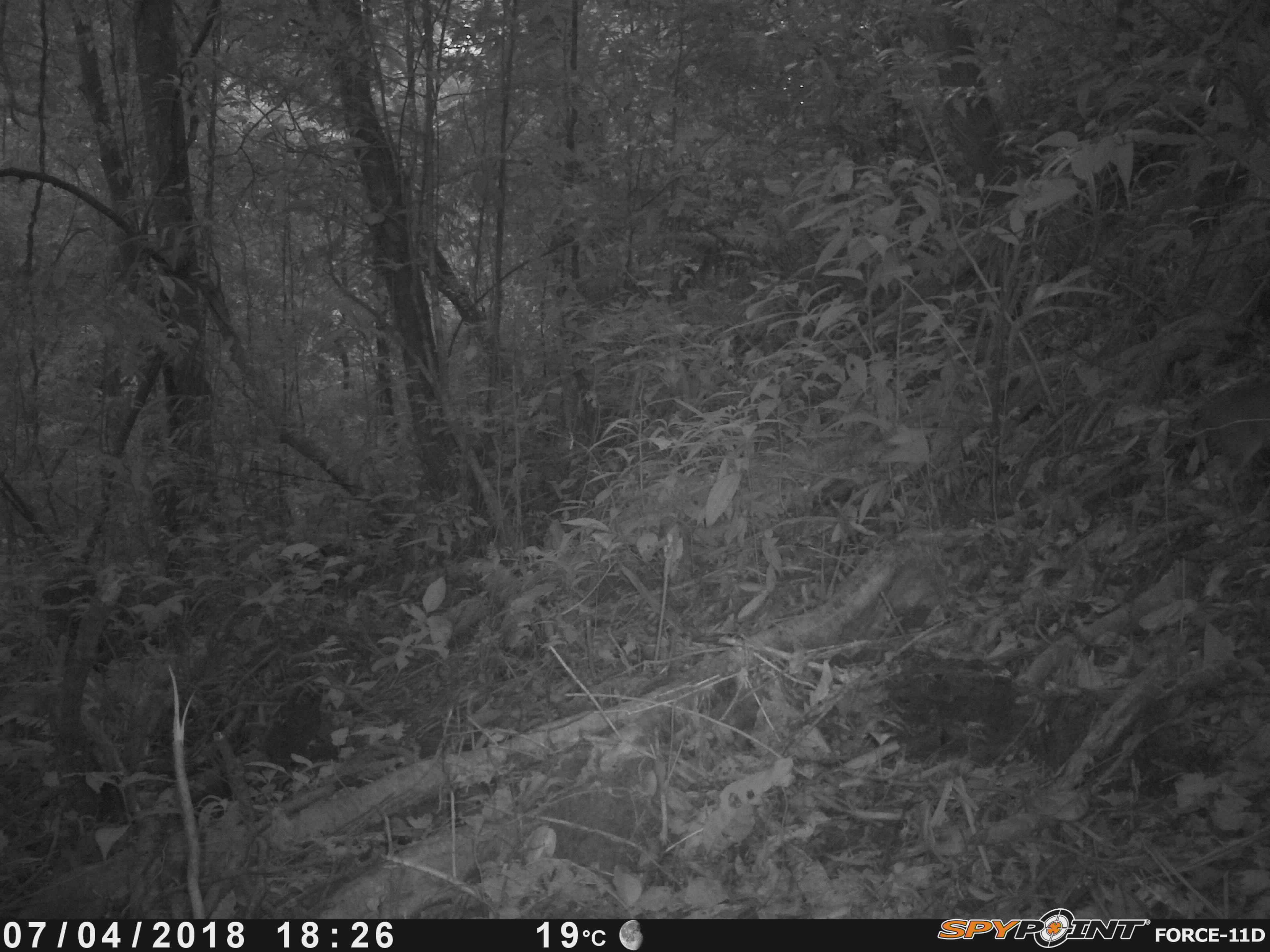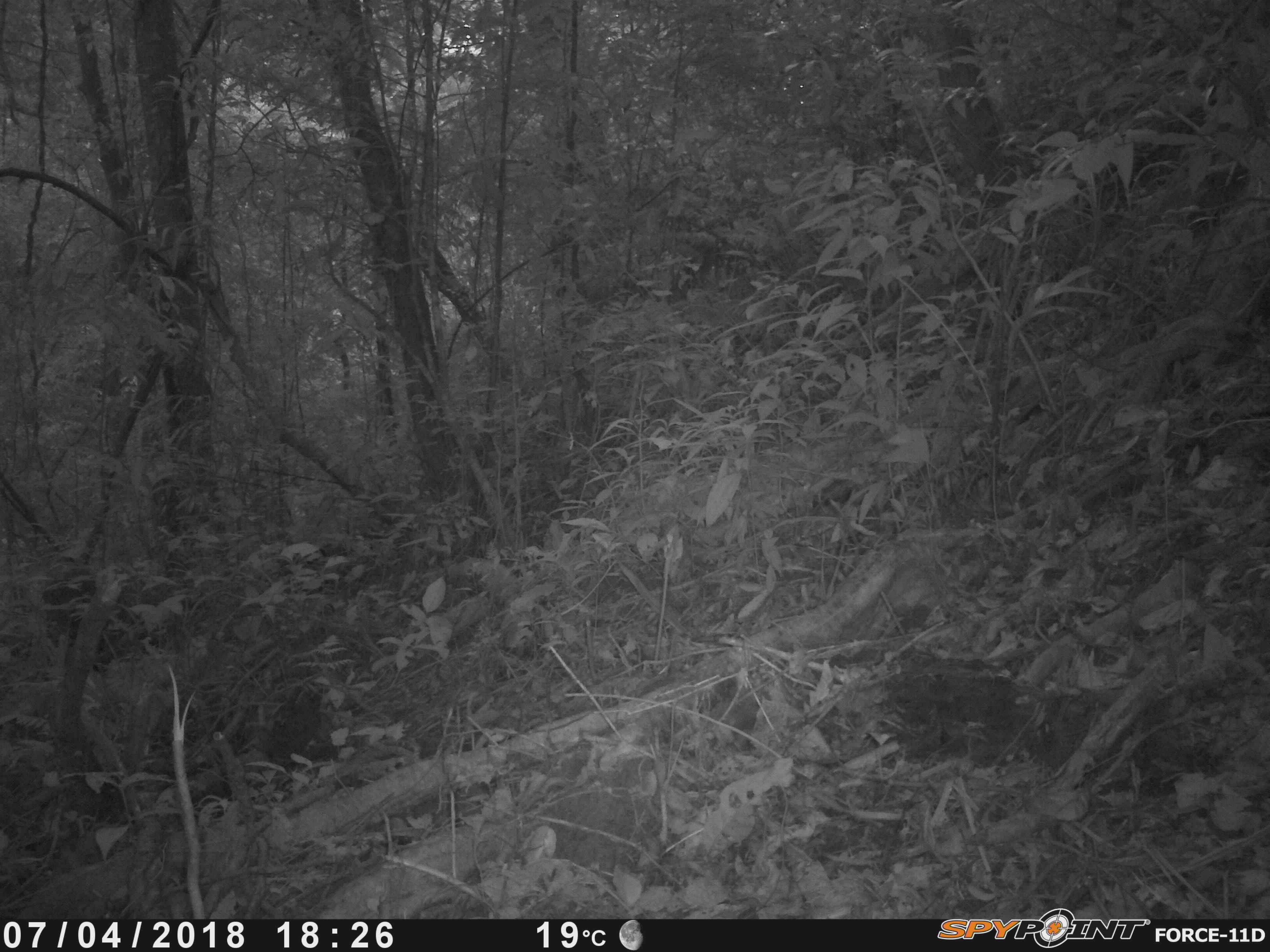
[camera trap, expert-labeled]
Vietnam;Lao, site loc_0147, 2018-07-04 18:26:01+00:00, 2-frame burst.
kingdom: Animalia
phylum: Chordata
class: Mammalia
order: Artiodactyla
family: Tragulidae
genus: Moschiola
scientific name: Moschiola meminna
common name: chevrotain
Chevrotain (Moschiola meminna). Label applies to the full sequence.